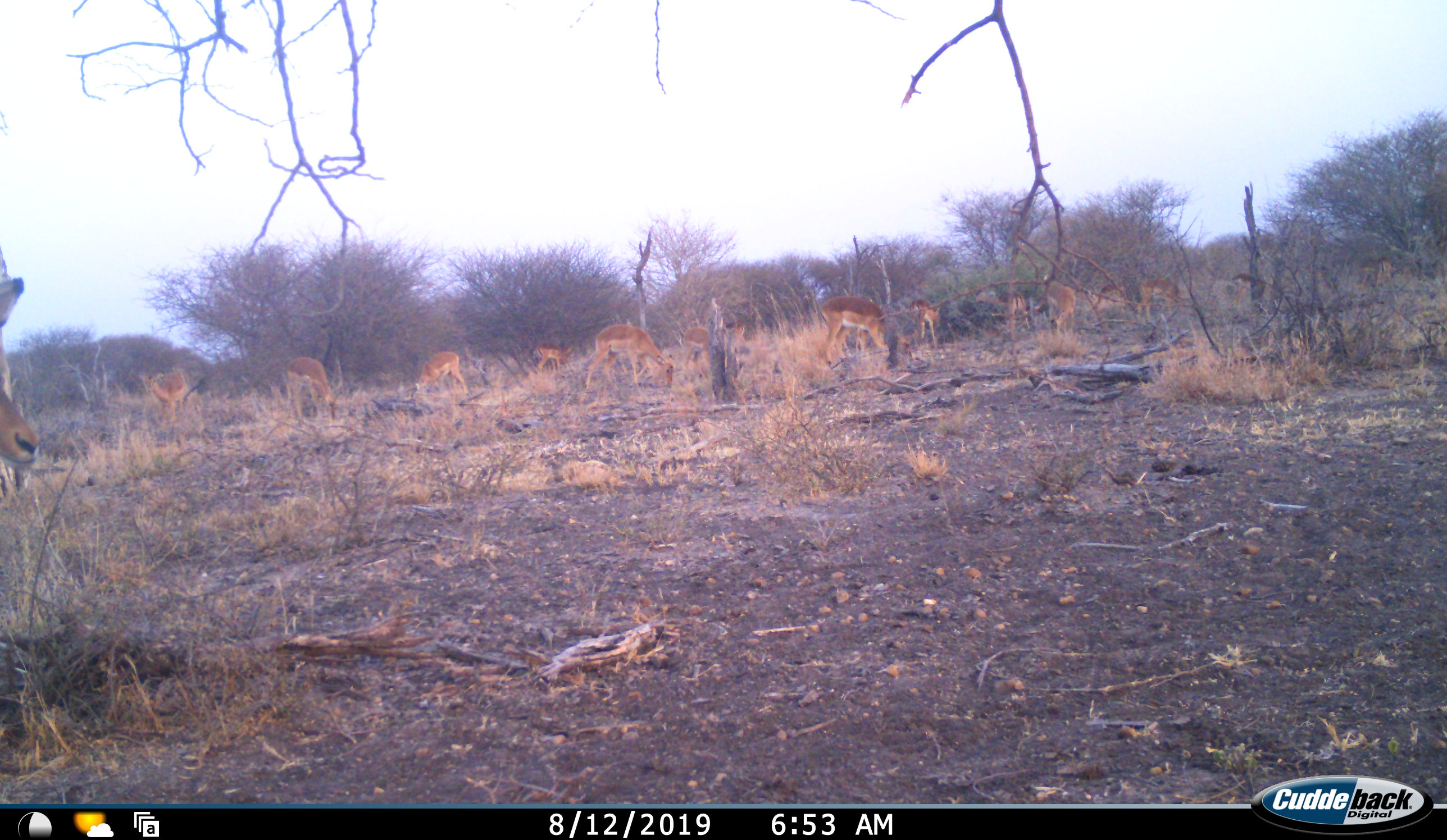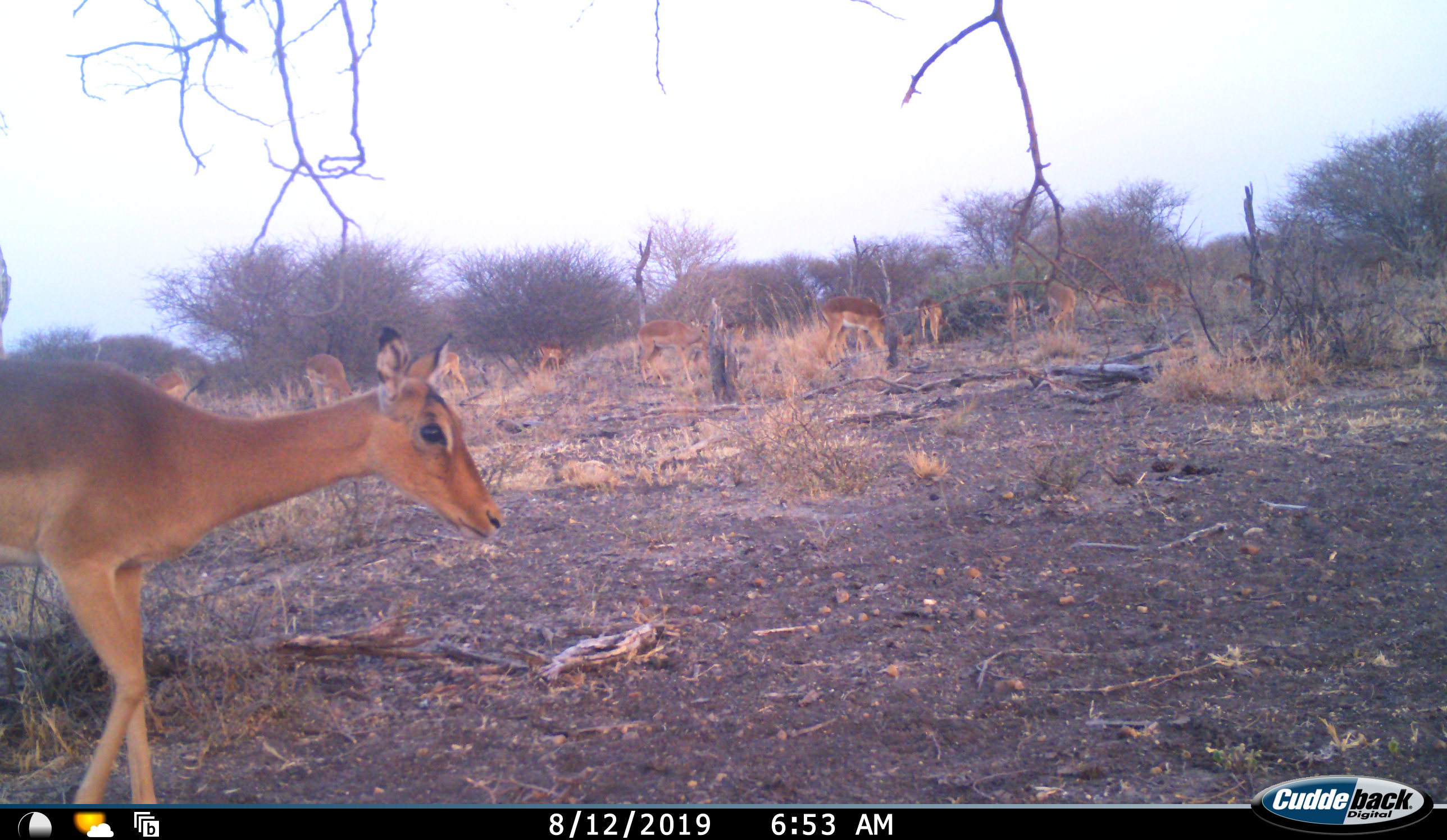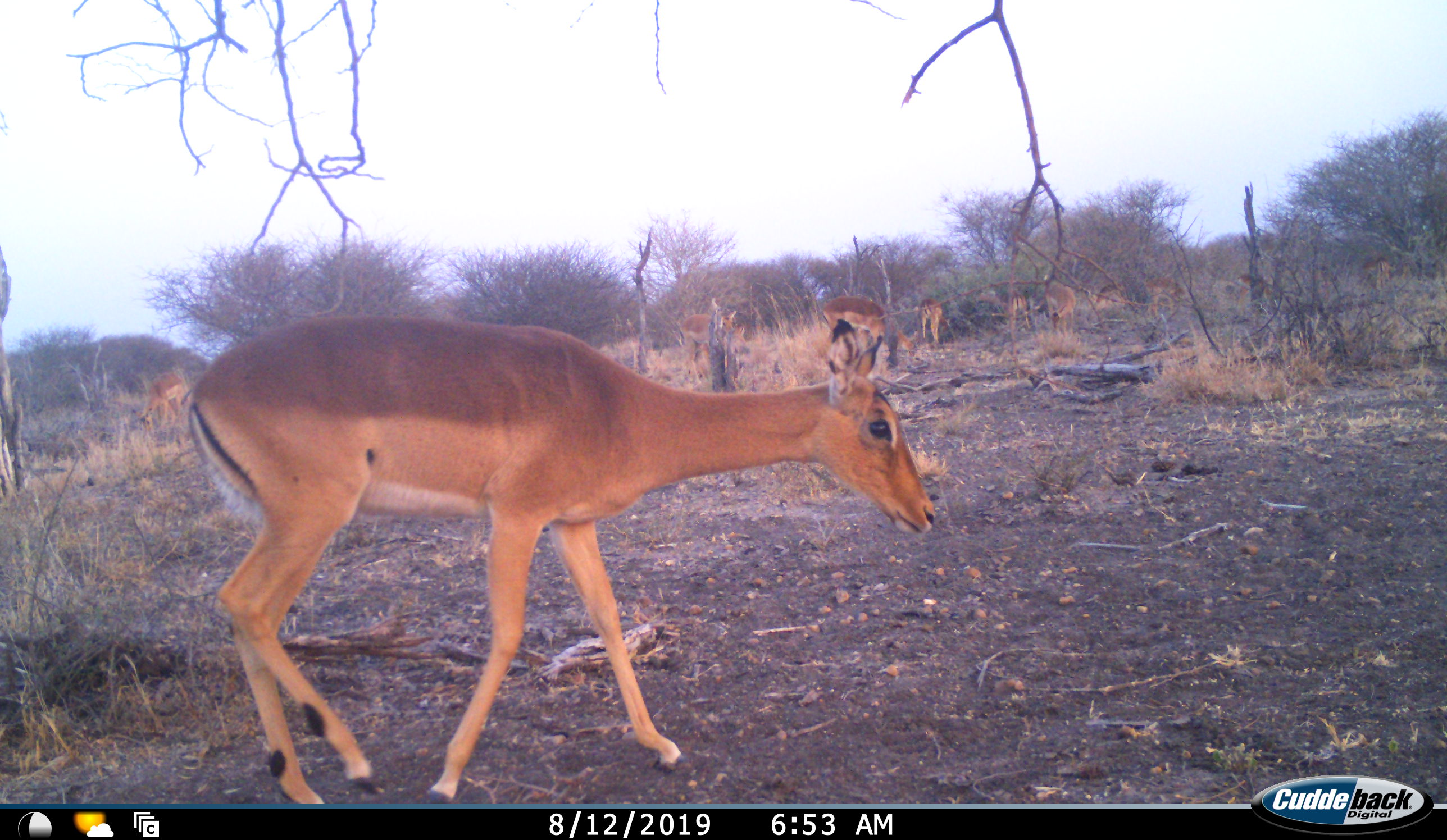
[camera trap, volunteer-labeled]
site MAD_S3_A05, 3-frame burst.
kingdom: Animalia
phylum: Chordata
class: Mammalia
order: Artiodactyla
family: Bovidae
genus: Aepyceros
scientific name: Aepyceros melampus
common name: impala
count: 11-50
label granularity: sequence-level